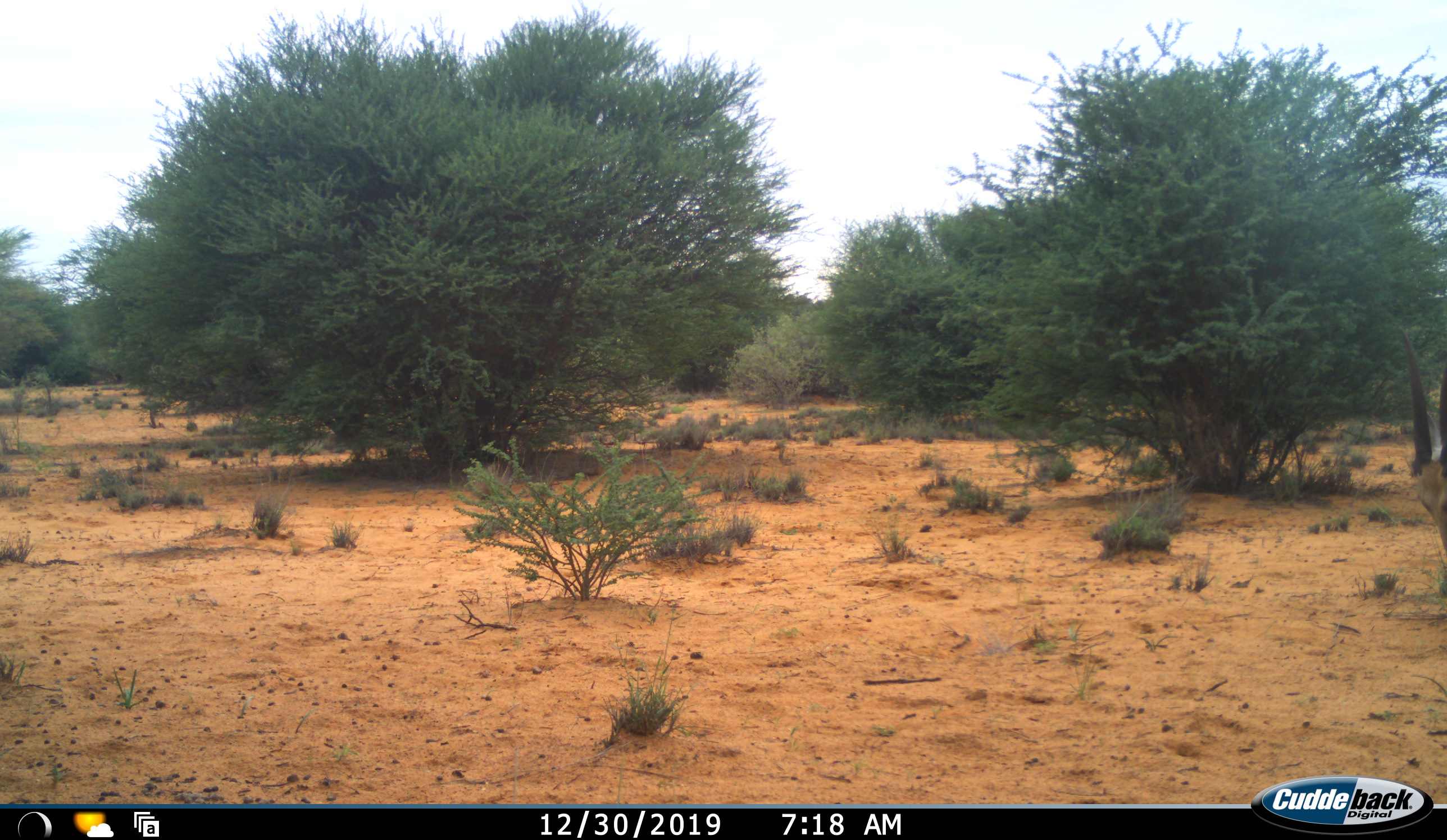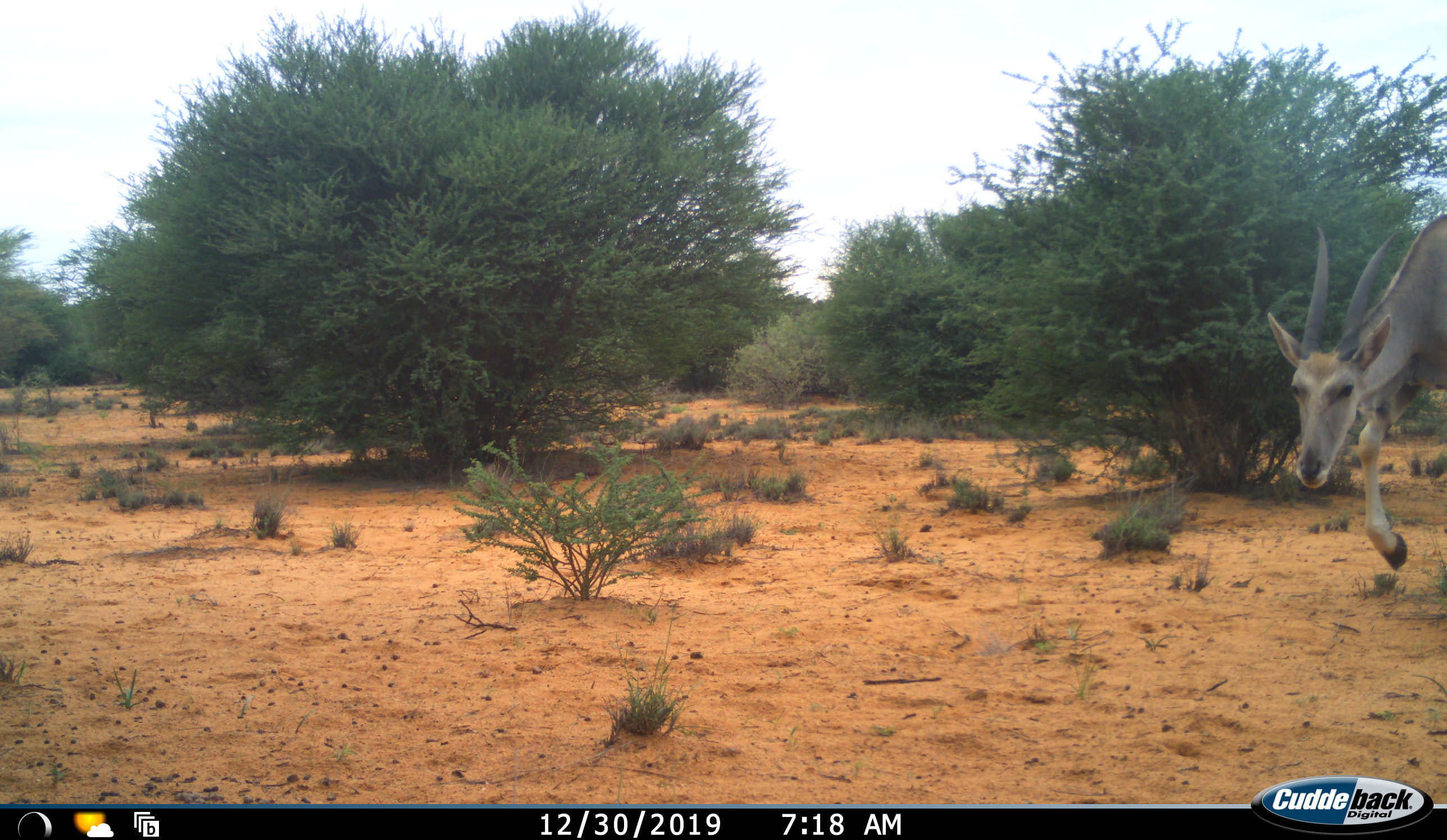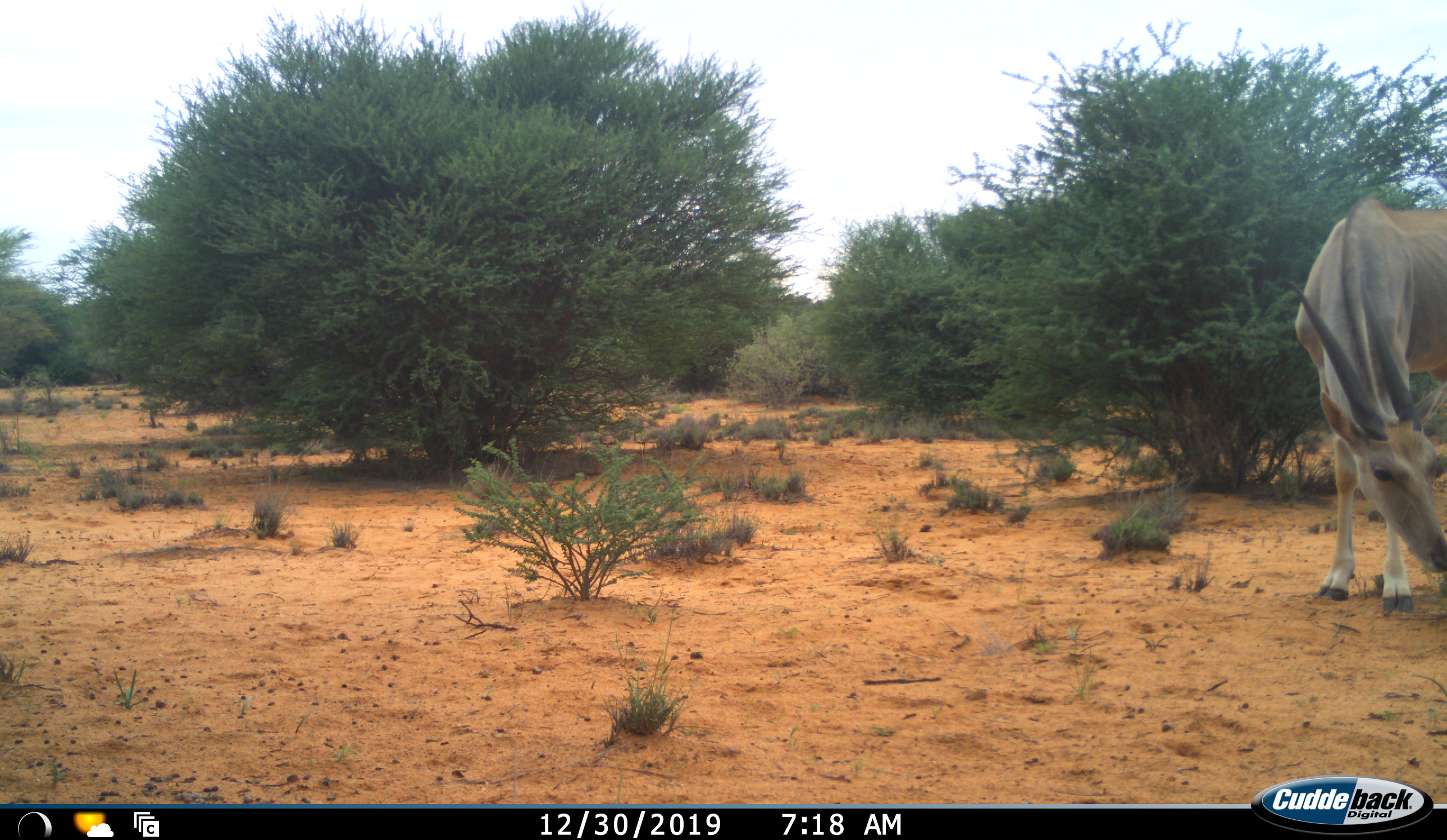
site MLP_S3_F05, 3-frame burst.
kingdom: Animalia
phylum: Chordata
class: Mammalia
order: Artiodactyla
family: Bovidae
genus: Tragelaphus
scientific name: Tragelaphus oryx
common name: eland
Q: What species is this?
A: Eland (Tragelaphus oryx).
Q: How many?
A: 1.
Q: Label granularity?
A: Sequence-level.